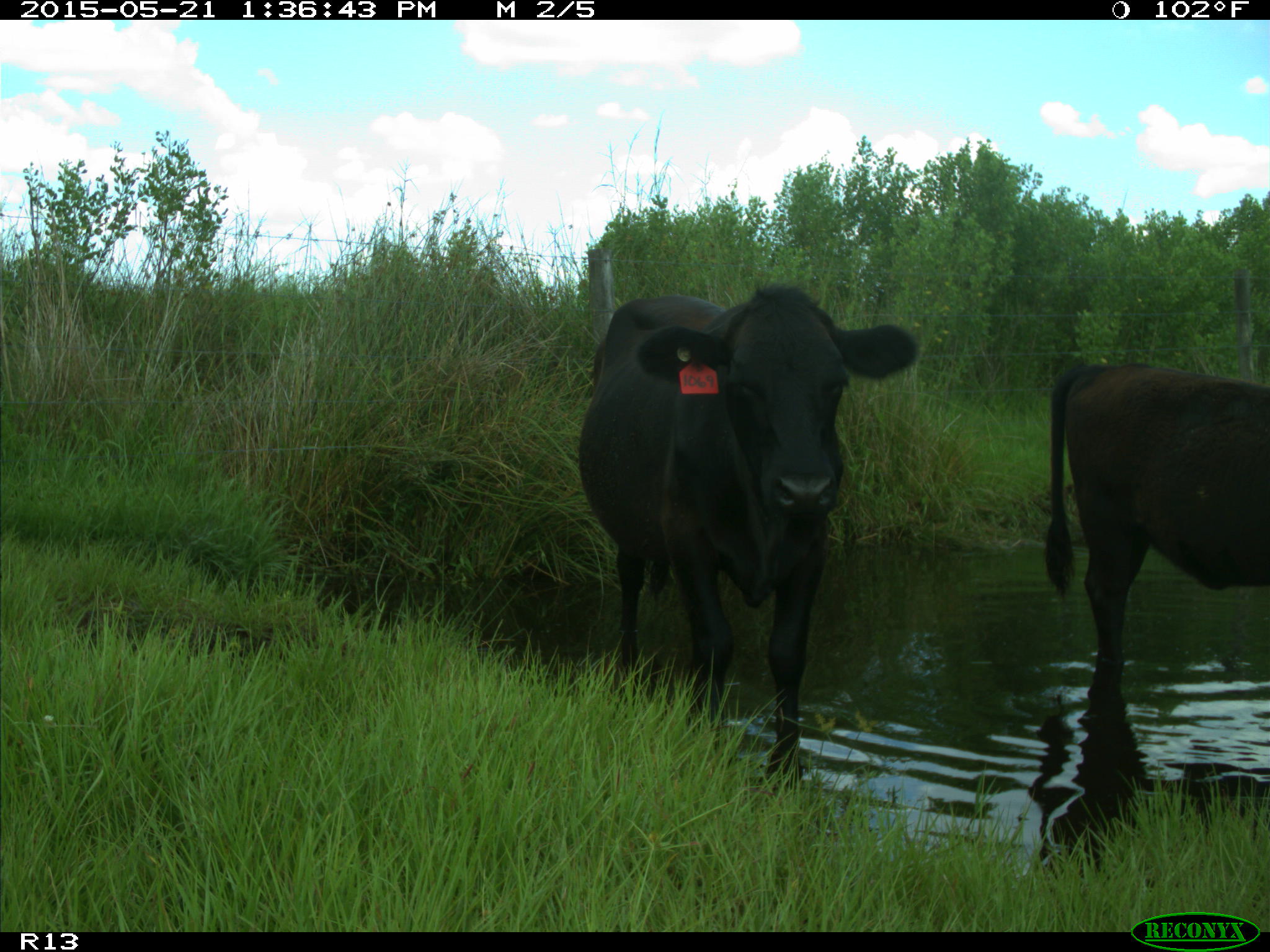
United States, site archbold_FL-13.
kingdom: Animalia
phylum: Chordata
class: Mammalia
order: Artiodactyla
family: Bovidae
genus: Bos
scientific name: Bos taurus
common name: domestic cow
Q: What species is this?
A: Bos taurus (domestic cow).